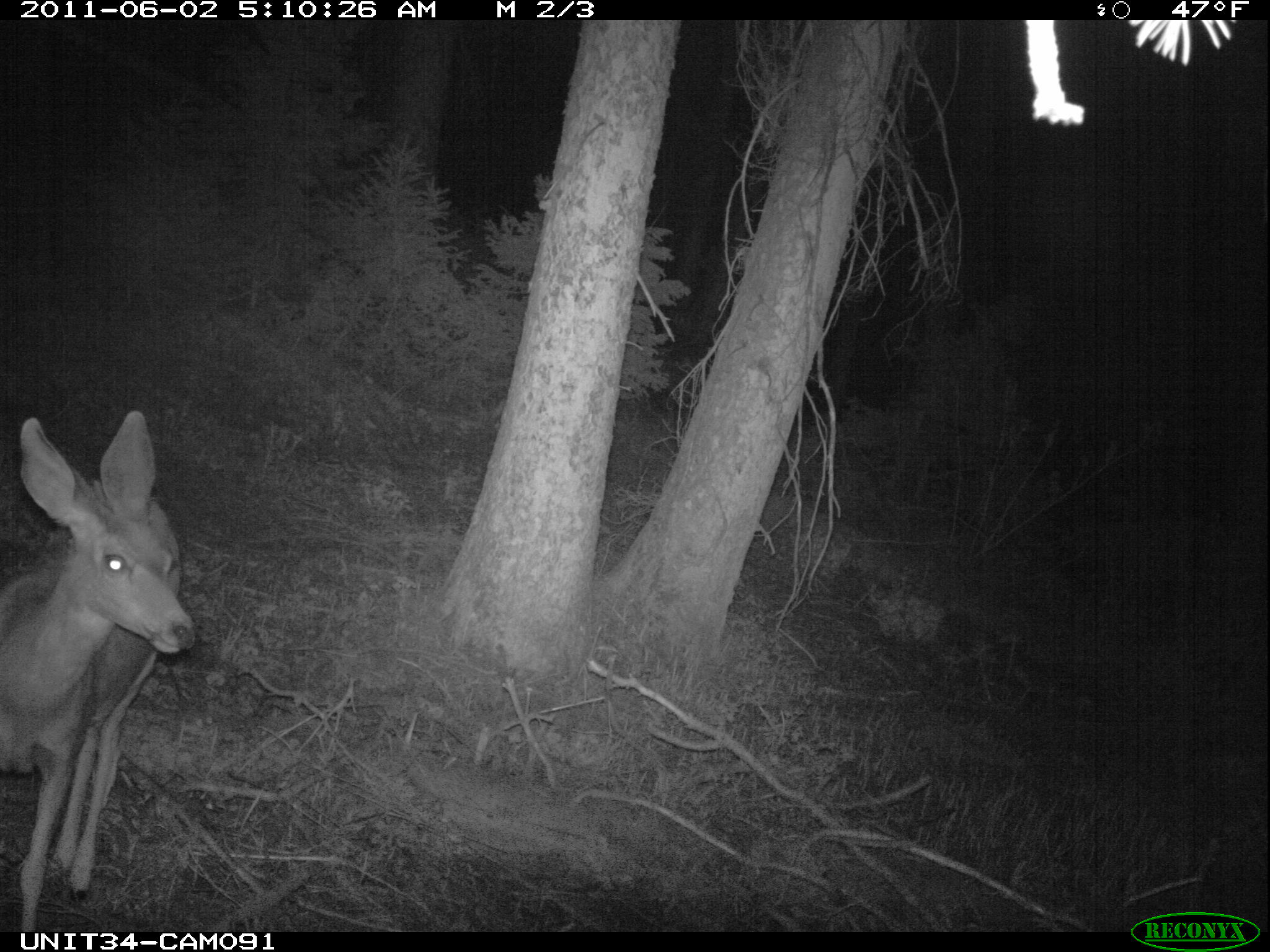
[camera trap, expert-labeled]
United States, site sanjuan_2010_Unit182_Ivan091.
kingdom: Animalia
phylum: Chordata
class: Mammalia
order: Artiodactyla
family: Cervidae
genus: Odocoileus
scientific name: Odocoileus hemionus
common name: mule deer